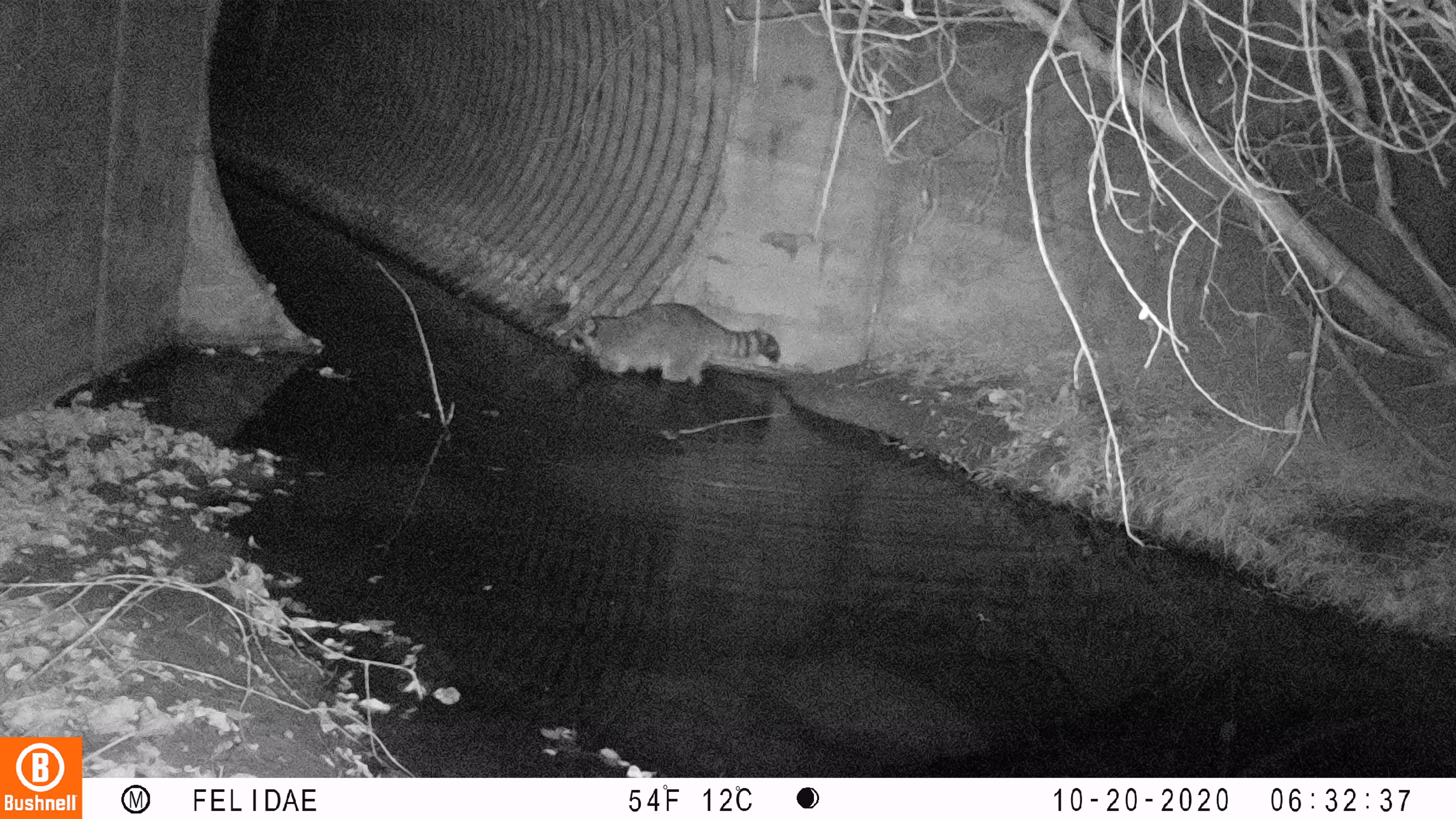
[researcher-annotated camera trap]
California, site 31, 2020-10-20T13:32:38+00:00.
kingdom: Animalia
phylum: Chordata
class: Mammalia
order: Carnivora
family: Procyonidae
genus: Procyon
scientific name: Procyon lotor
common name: raccoon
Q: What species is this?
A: Raccoon (Procyon lotor).